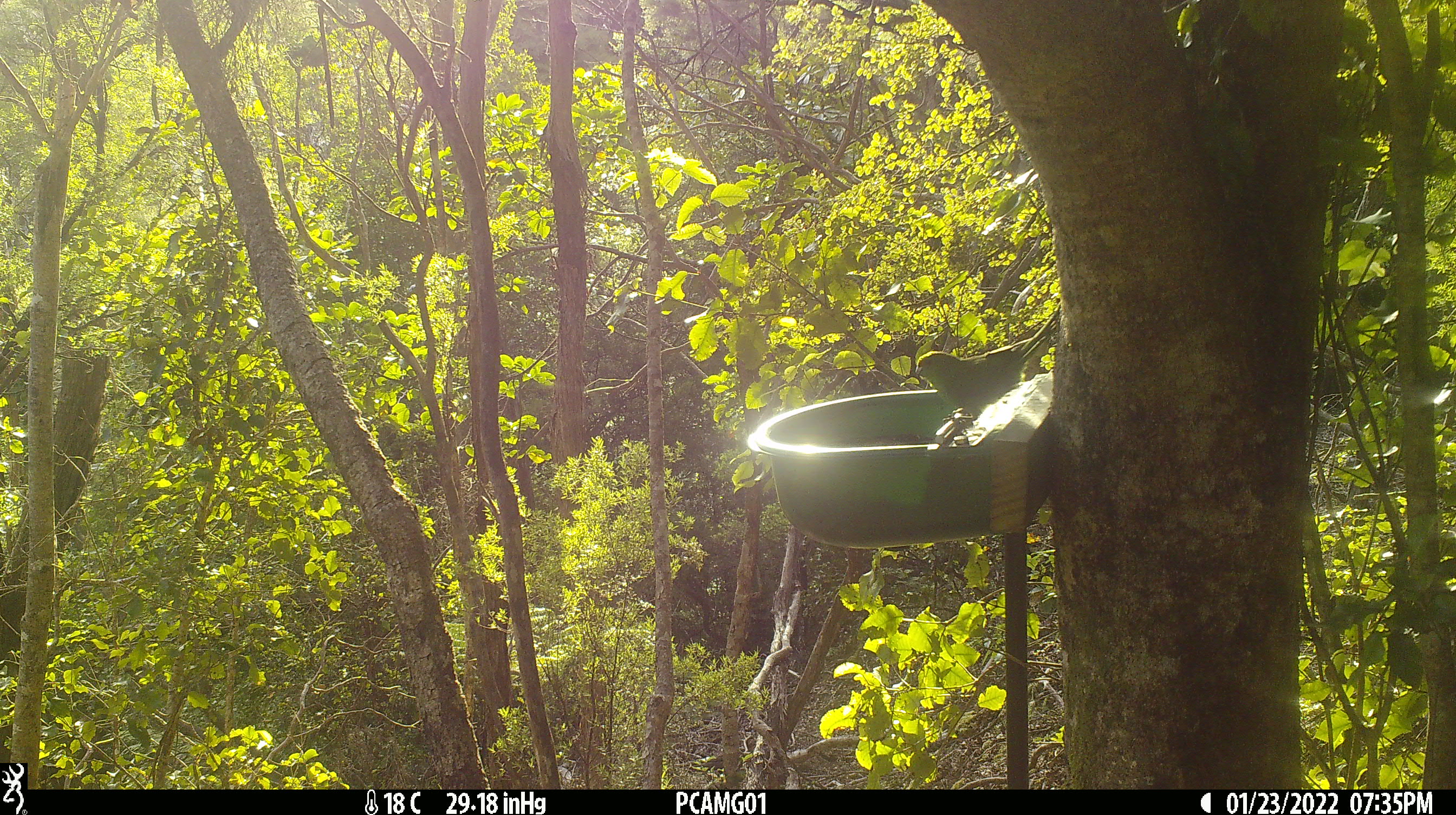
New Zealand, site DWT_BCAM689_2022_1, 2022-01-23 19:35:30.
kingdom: Animalia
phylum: Chordata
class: Aves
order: Psittaciformes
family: Psittaculidae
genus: Cyanoramphus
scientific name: Cyanoramphus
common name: parakeet